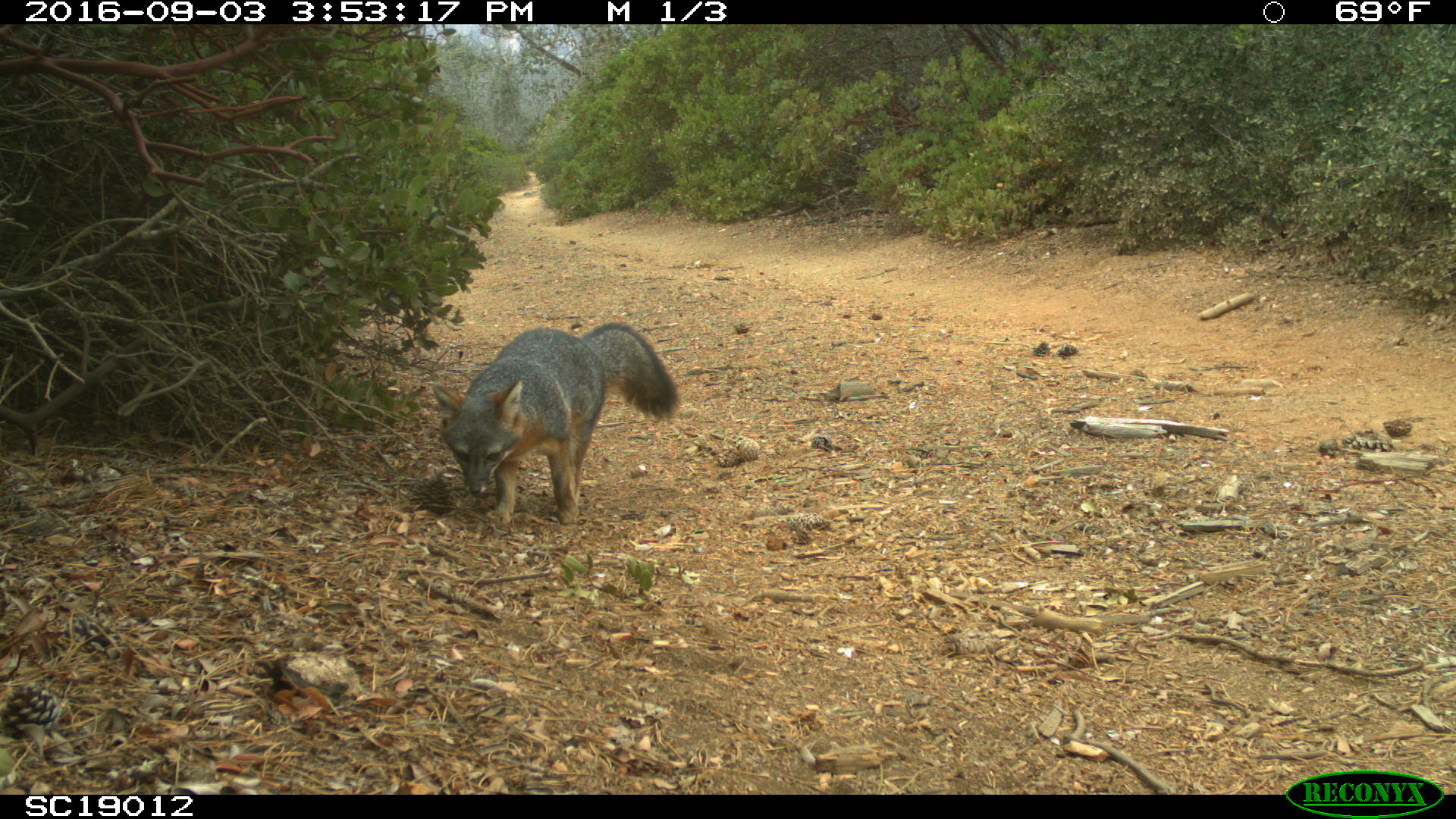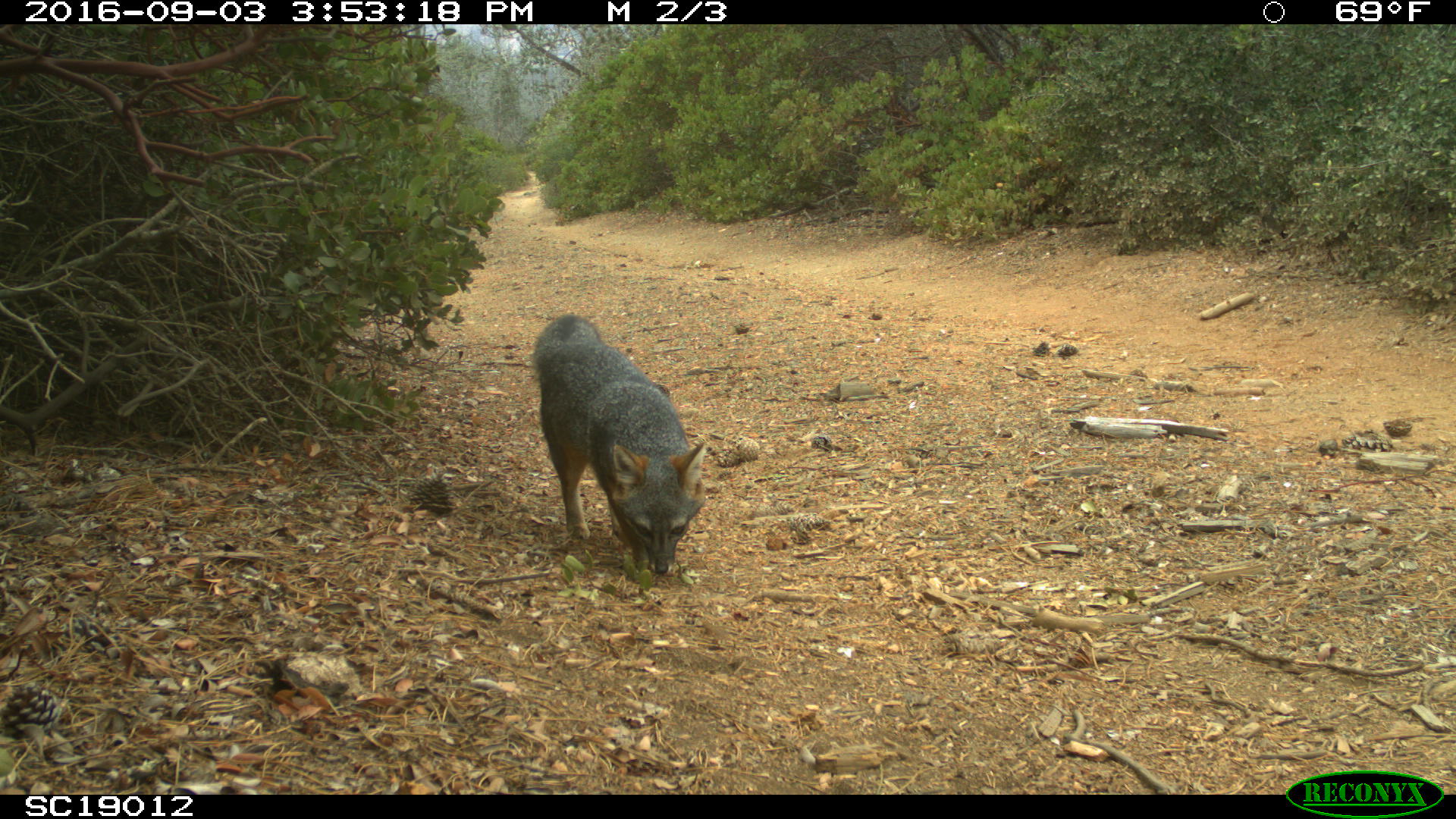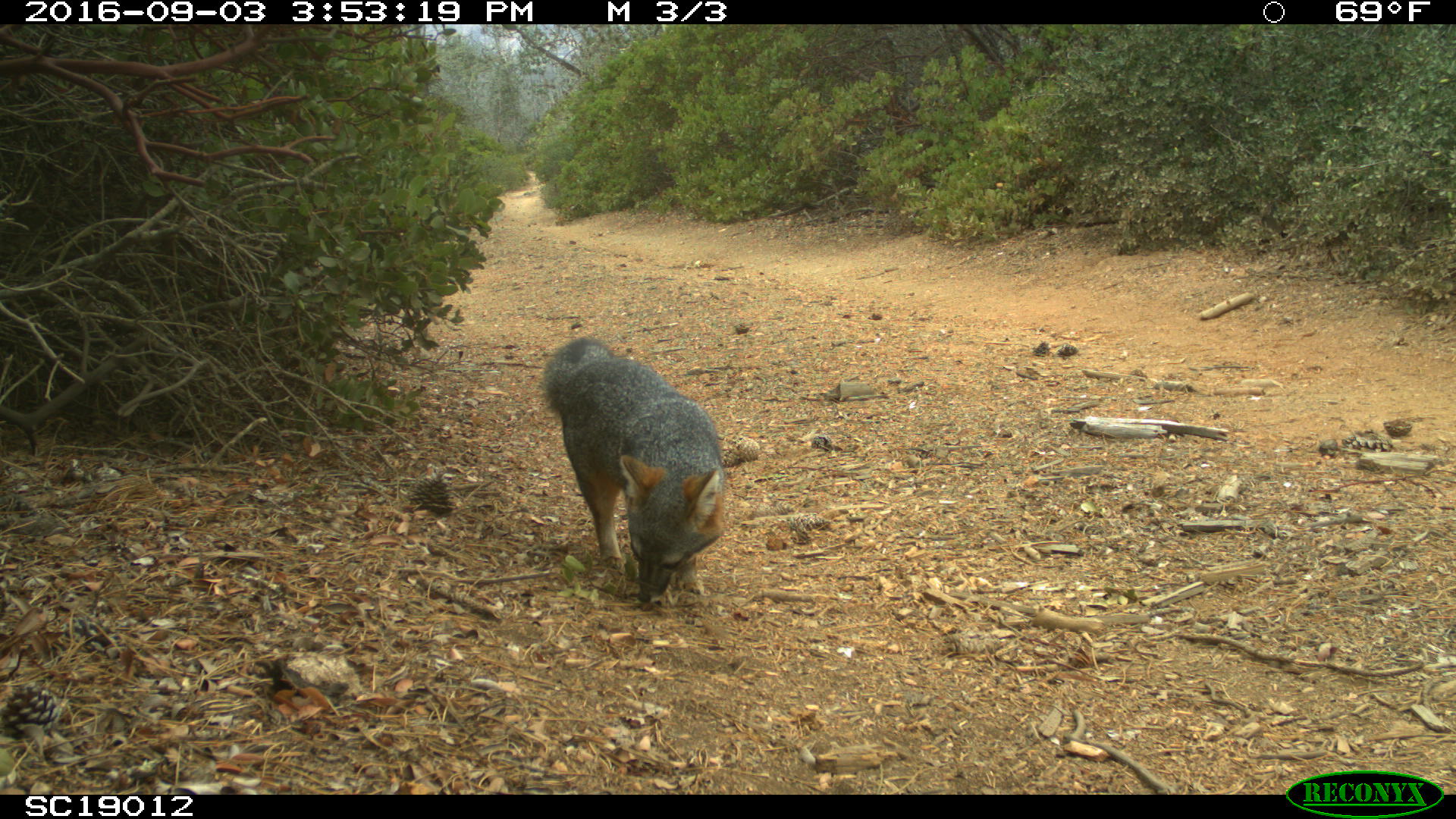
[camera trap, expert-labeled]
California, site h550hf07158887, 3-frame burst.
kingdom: Animalia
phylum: Chordata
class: Mammalia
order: Carnivora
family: Canidae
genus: Urocyon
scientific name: Urocyon littoralis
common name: island fox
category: fox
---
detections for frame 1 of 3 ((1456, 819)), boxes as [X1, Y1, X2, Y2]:
fox: [431, 322, 682, 526]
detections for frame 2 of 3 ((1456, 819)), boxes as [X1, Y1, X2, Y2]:
fox: [532, 313, 706, 575]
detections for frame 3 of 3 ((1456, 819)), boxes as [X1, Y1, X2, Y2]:
fox: [538, 337, 725, 601]